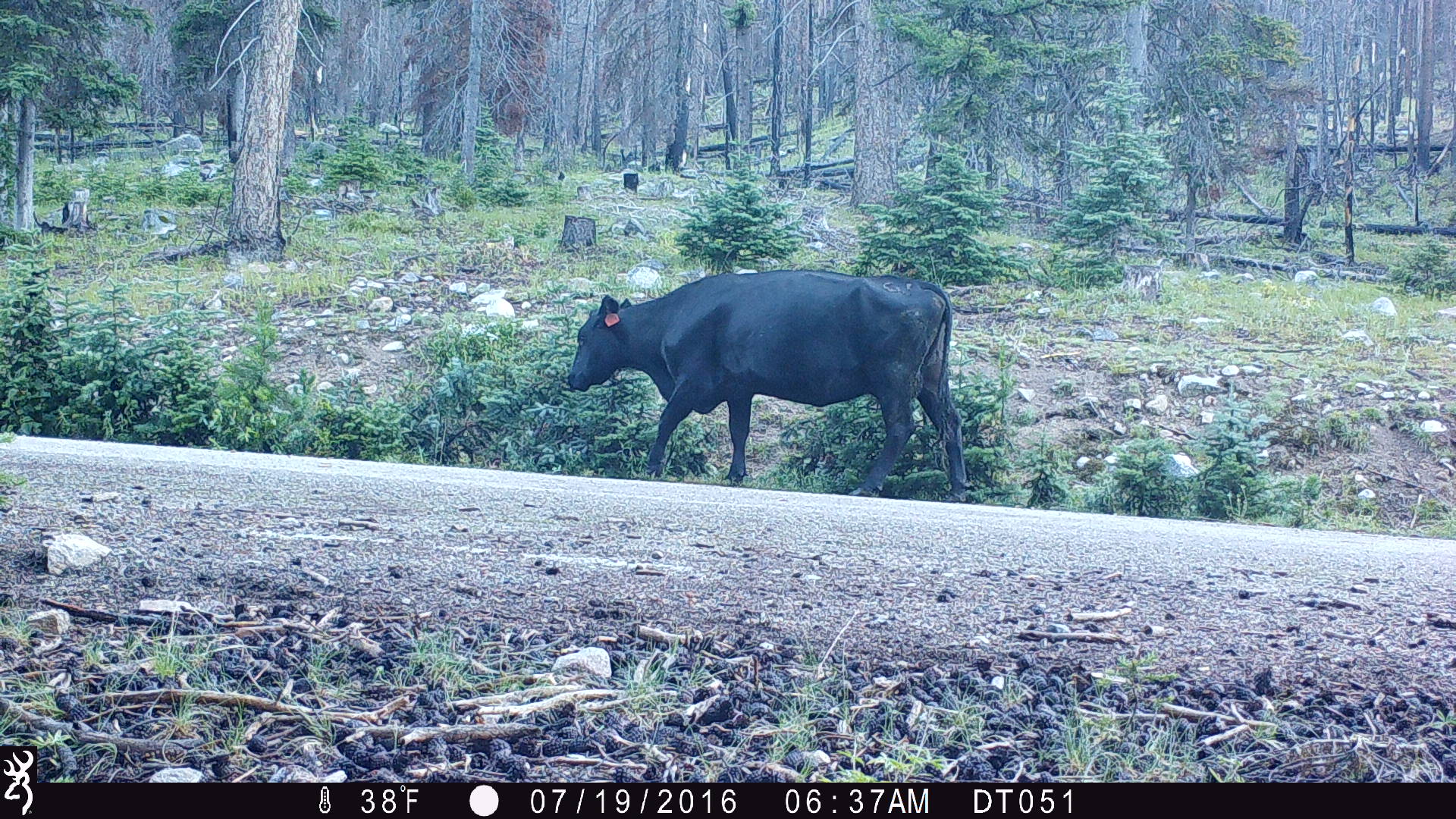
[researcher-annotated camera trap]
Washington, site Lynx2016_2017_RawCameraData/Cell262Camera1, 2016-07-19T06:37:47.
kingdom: Animalia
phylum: Chordata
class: Mammalia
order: Artiodactyla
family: Bovidae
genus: Bos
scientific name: Bos taurus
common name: domestic cattle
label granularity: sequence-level